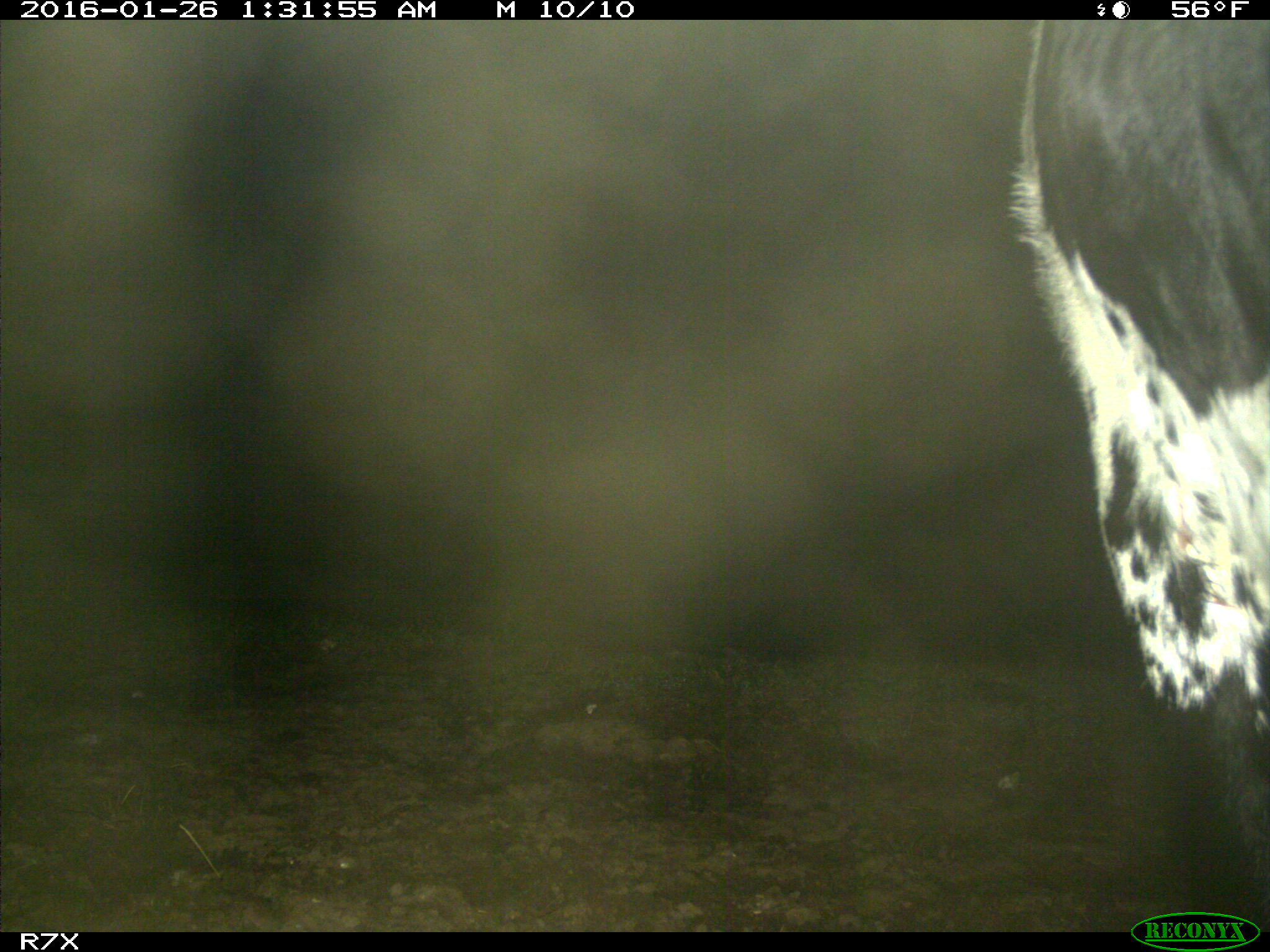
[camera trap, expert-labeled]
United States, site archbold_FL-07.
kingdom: Animalia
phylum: Chordata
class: Mammalia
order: Artiodactyla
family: Bovidae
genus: Bos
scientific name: Bos taurus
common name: domestic cow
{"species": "Bos taurus (domestic cow)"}